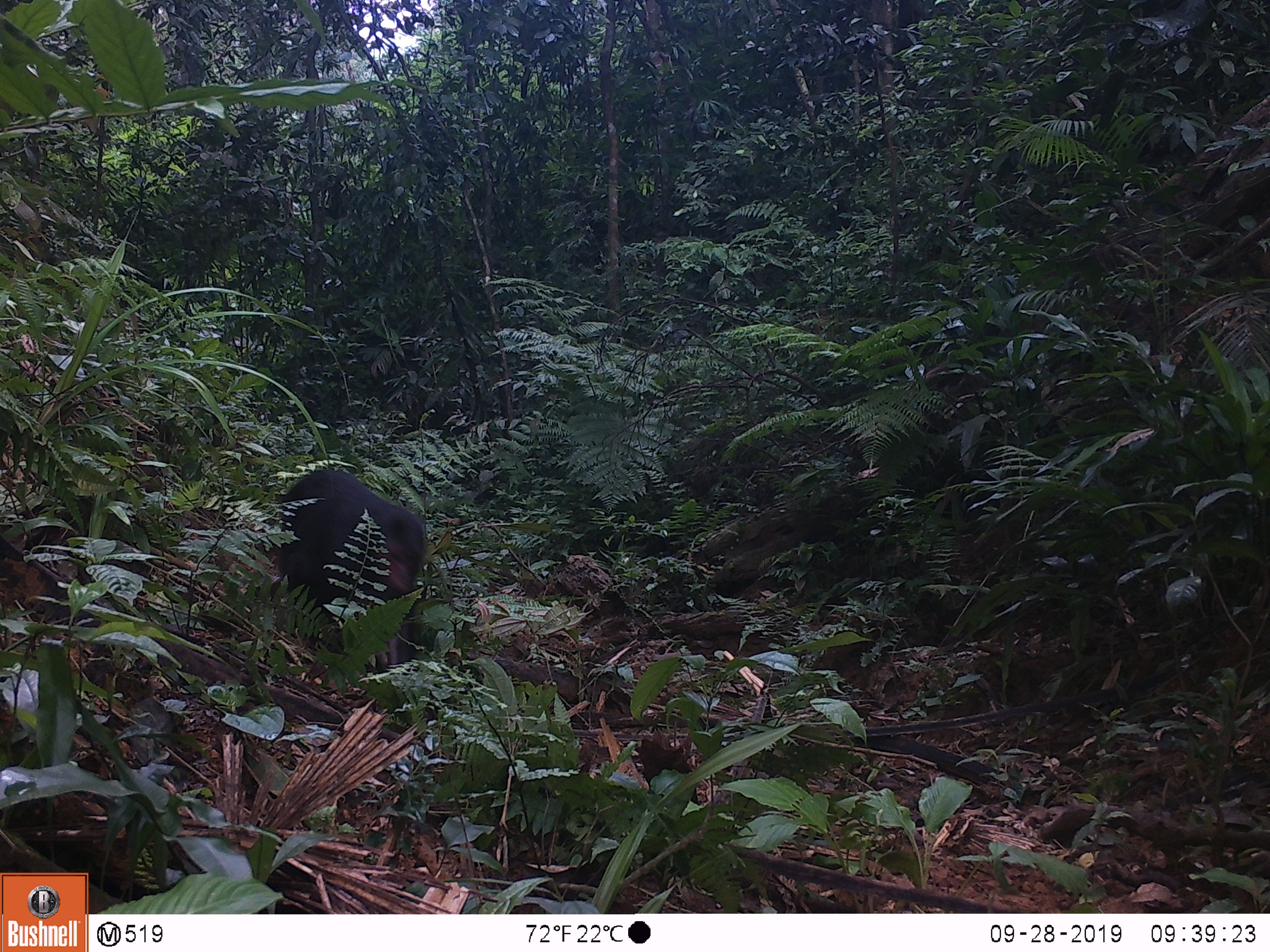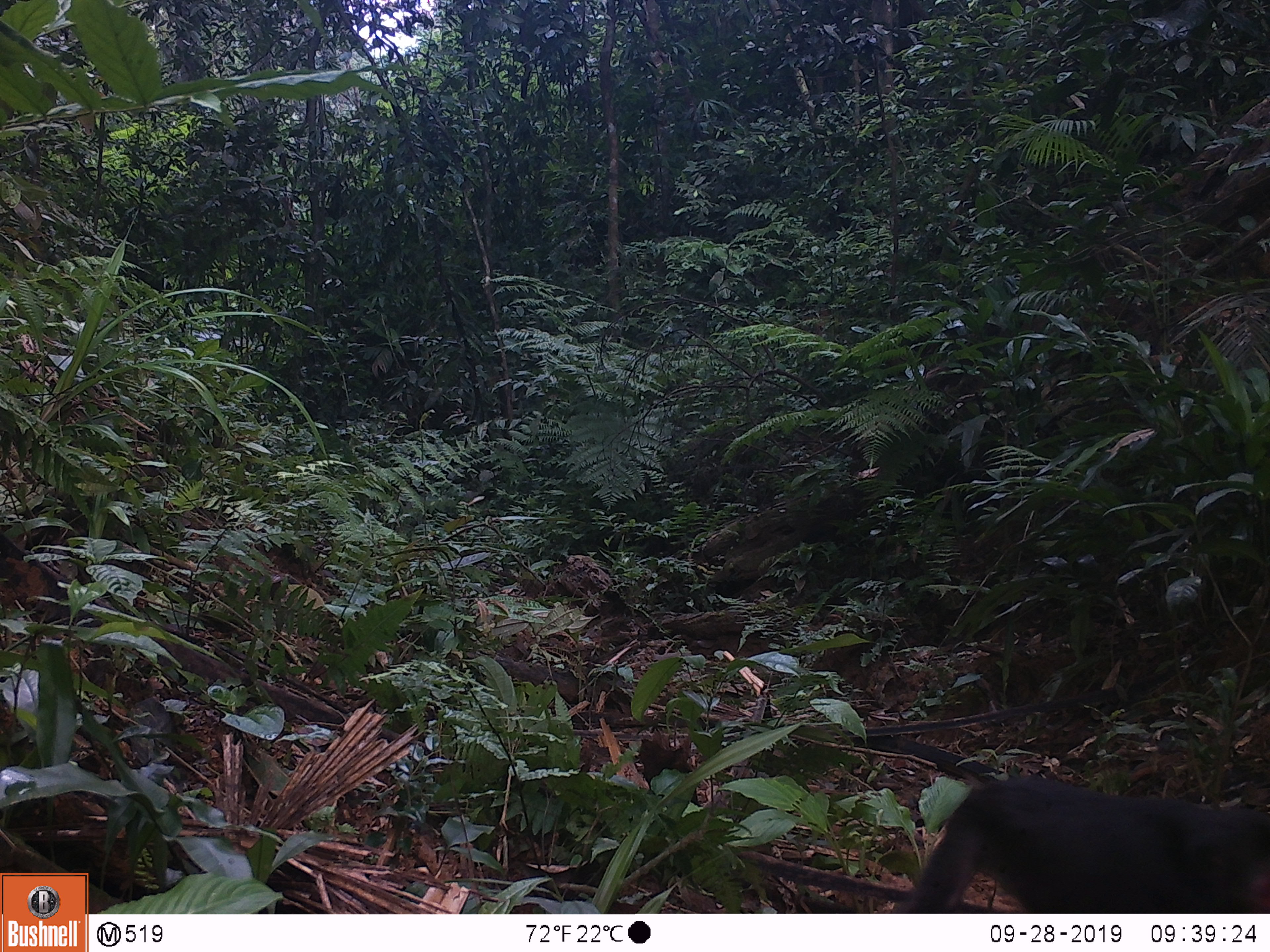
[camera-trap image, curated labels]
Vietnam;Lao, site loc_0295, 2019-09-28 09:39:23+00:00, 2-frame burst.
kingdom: Animalia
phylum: Chordata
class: Mammalia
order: Primates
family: Cercopithecidae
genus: Macaca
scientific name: Macaca arctoides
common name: stump-tailed macaque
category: stump tailed macaque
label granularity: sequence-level